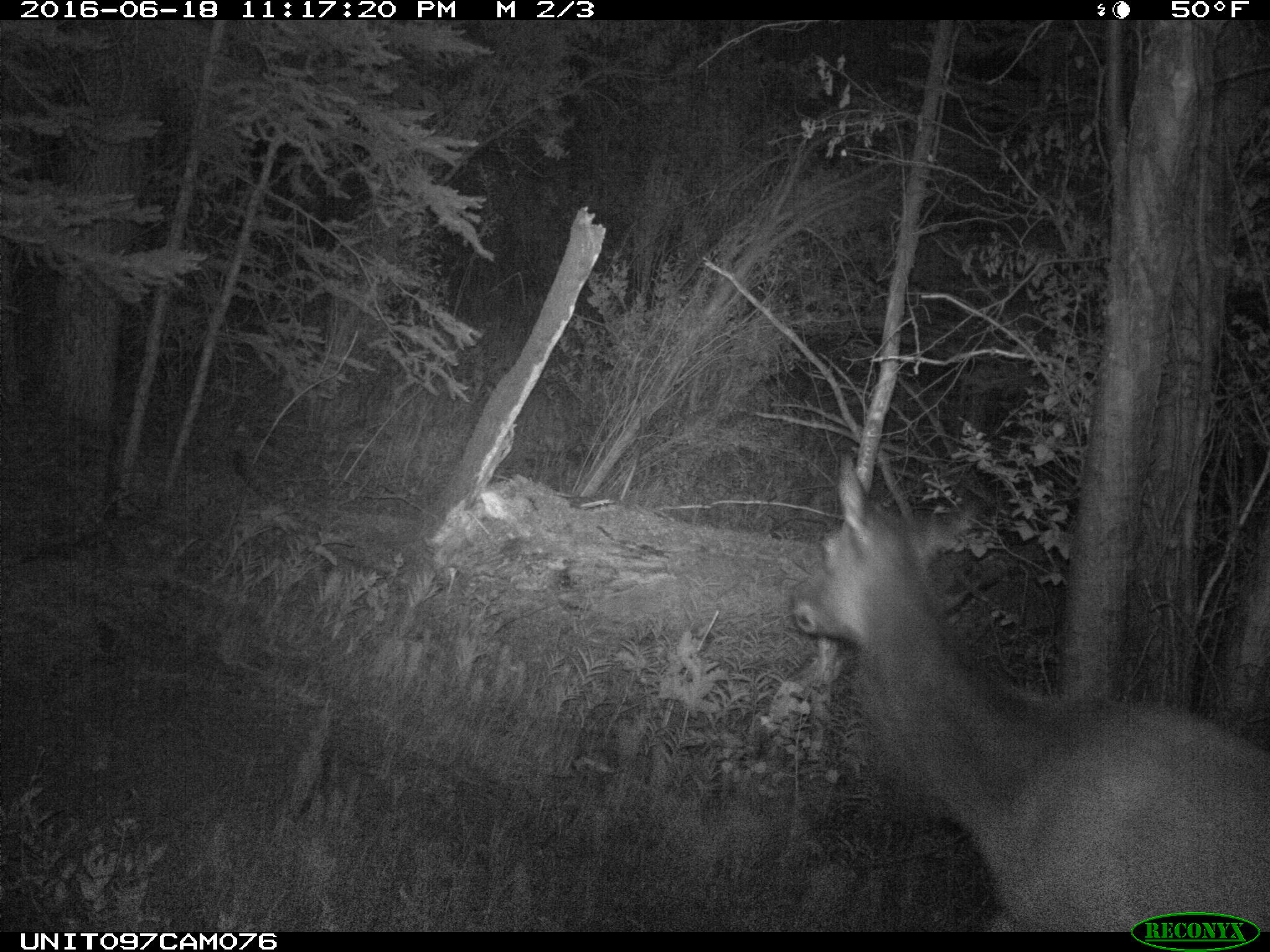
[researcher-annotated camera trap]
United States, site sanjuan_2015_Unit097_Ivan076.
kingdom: Animalia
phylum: Chordata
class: Mammalia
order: Artiodactyla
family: Cervidae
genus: Cervus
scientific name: Cervus elaphus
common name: red deer